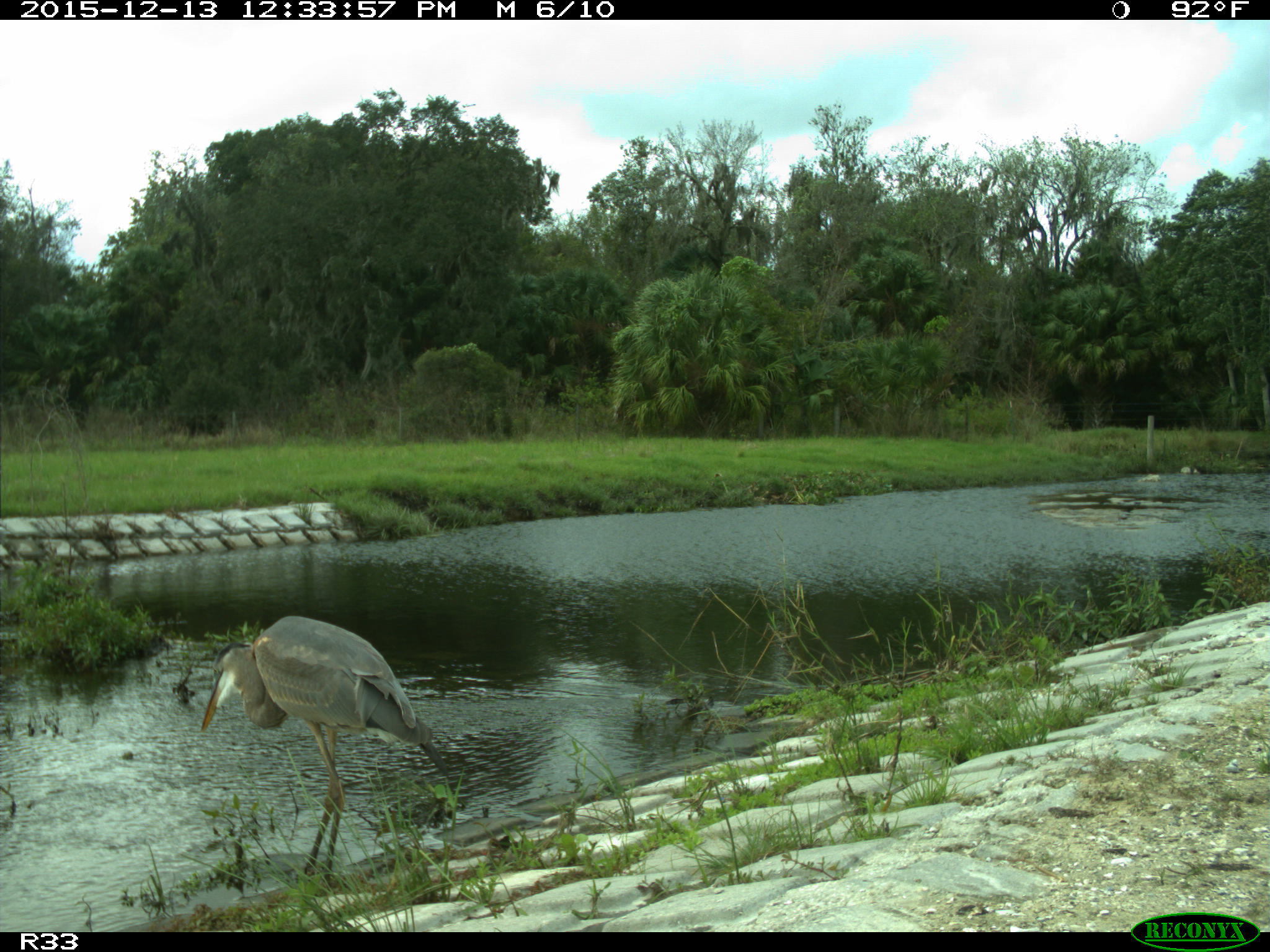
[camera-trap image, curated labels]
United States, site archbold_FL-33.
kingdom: Animalia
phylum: Chordata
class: Aves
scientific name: Aves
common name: birds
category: unidentified bird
Unidentified bird (birds) (Aves).